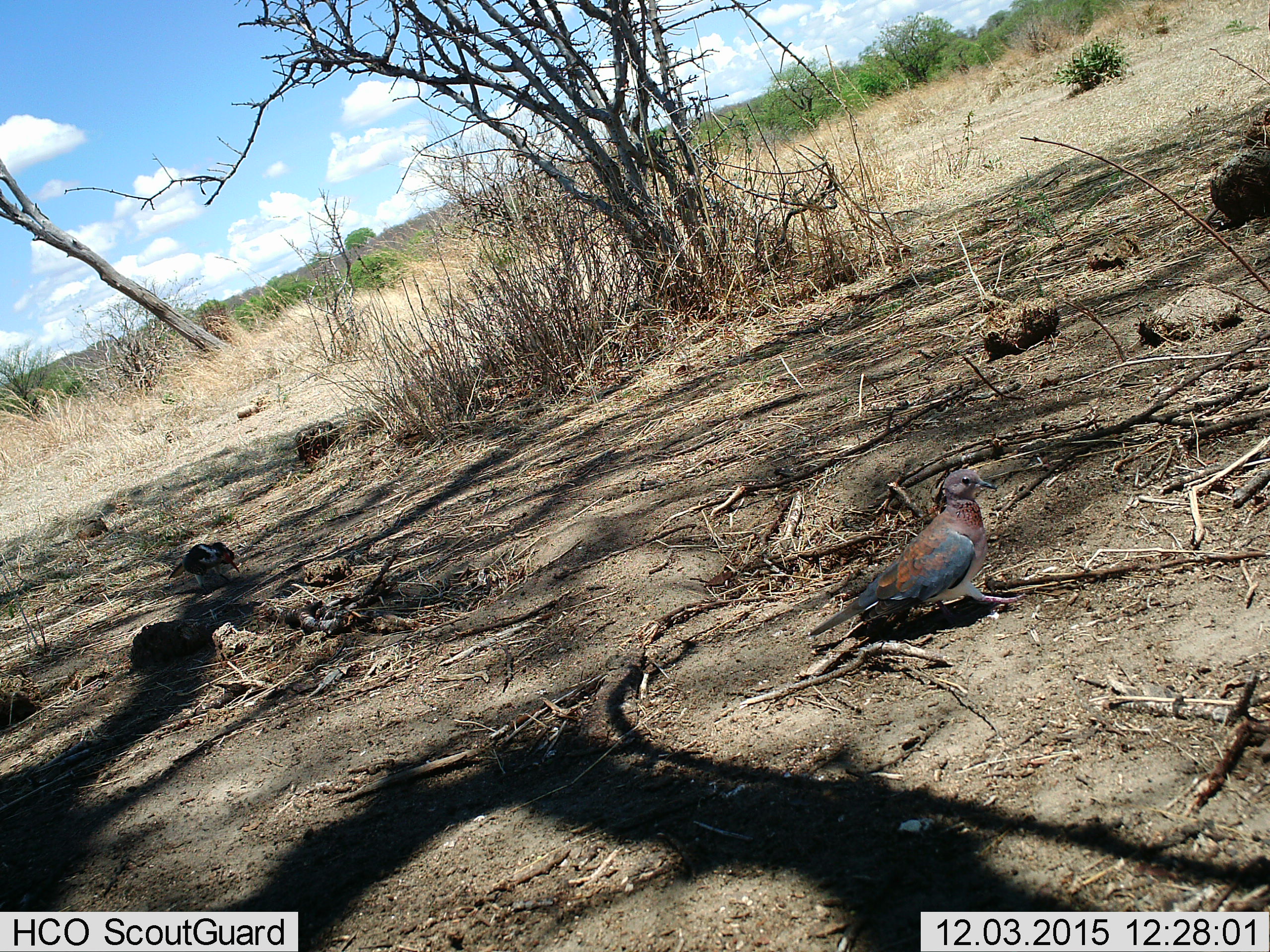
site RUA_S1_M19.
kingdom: Animalia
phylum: Chordata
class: Aves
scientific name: Aves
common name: bird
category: birdother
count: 2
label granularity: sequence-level